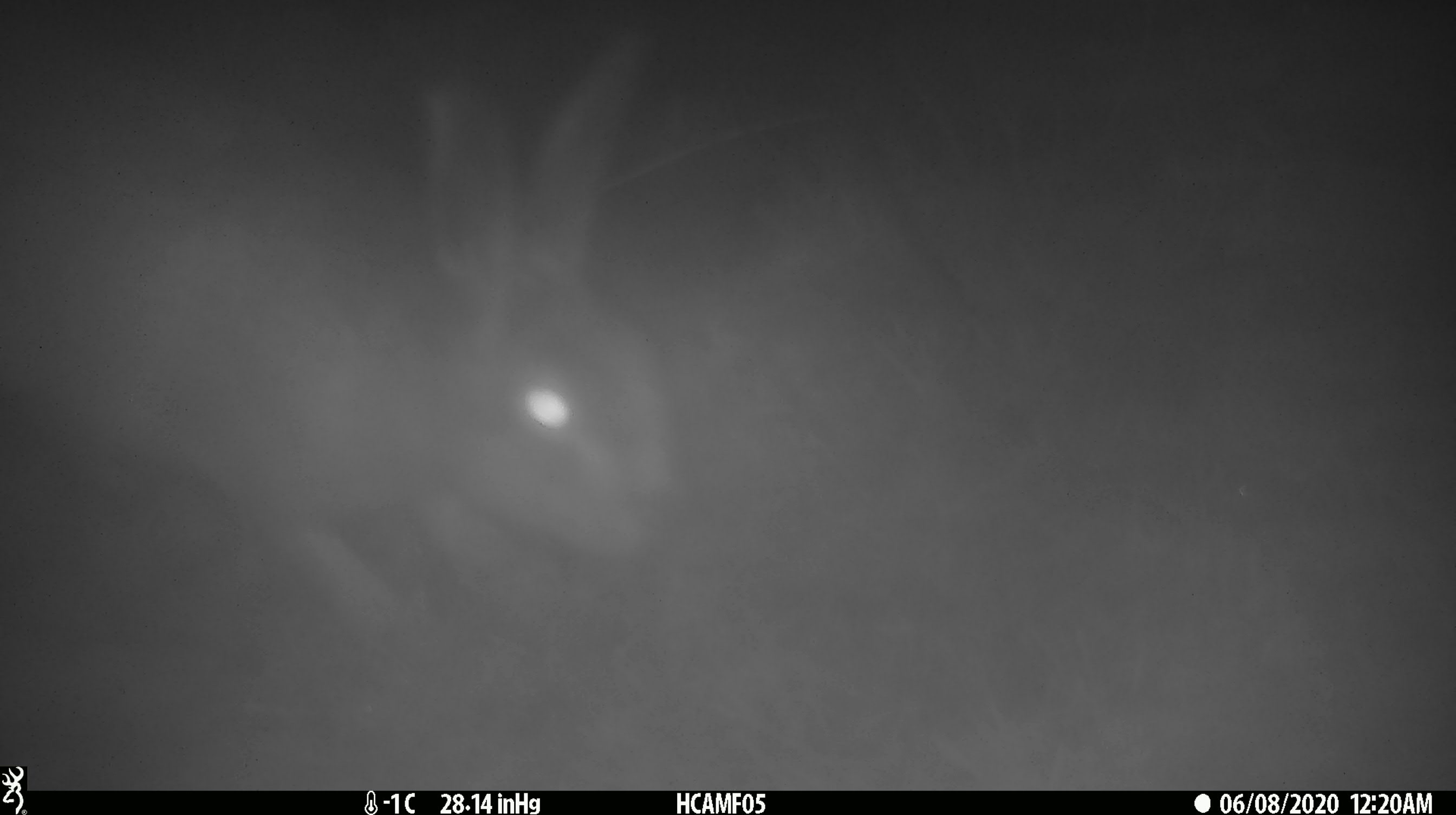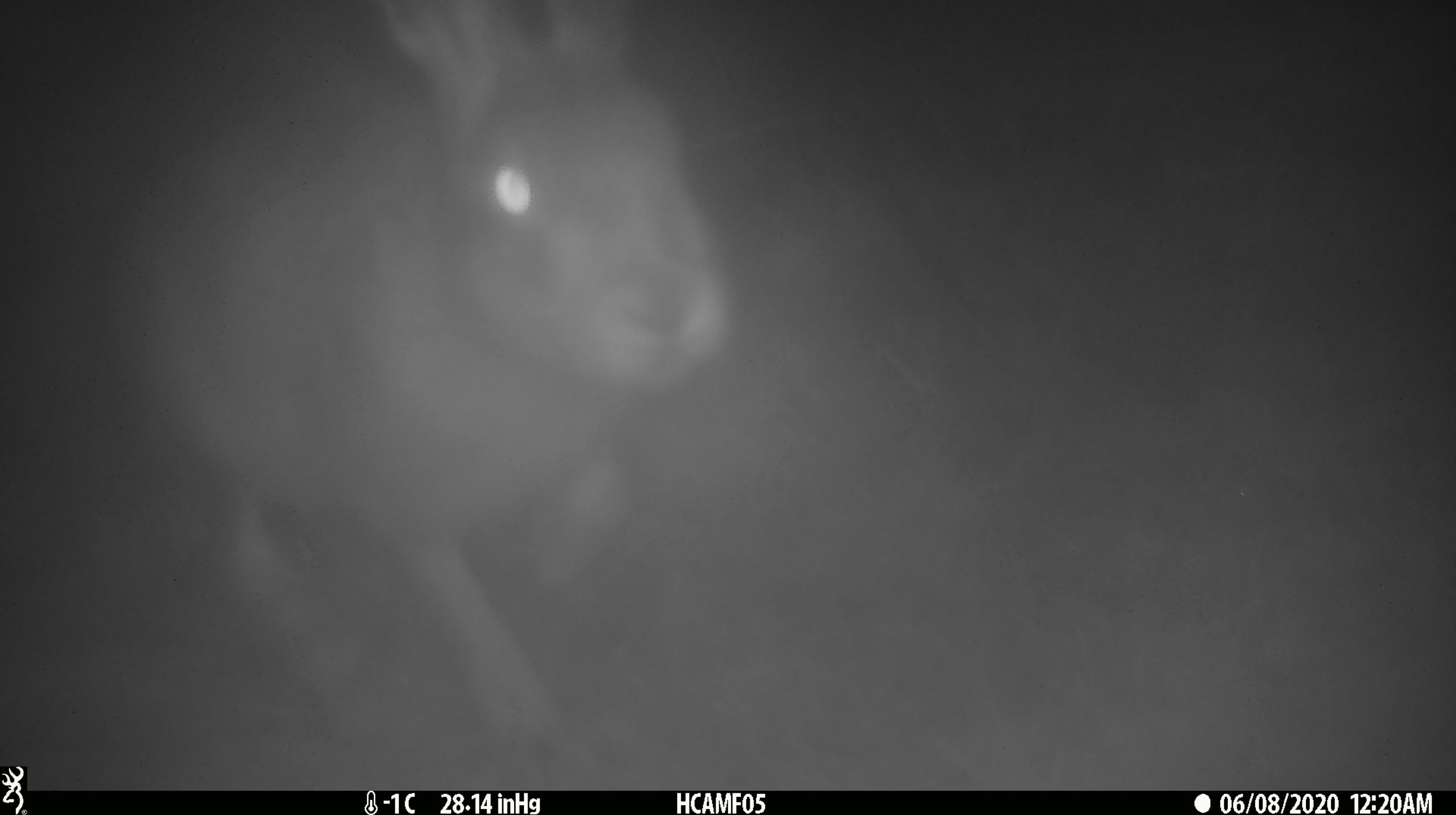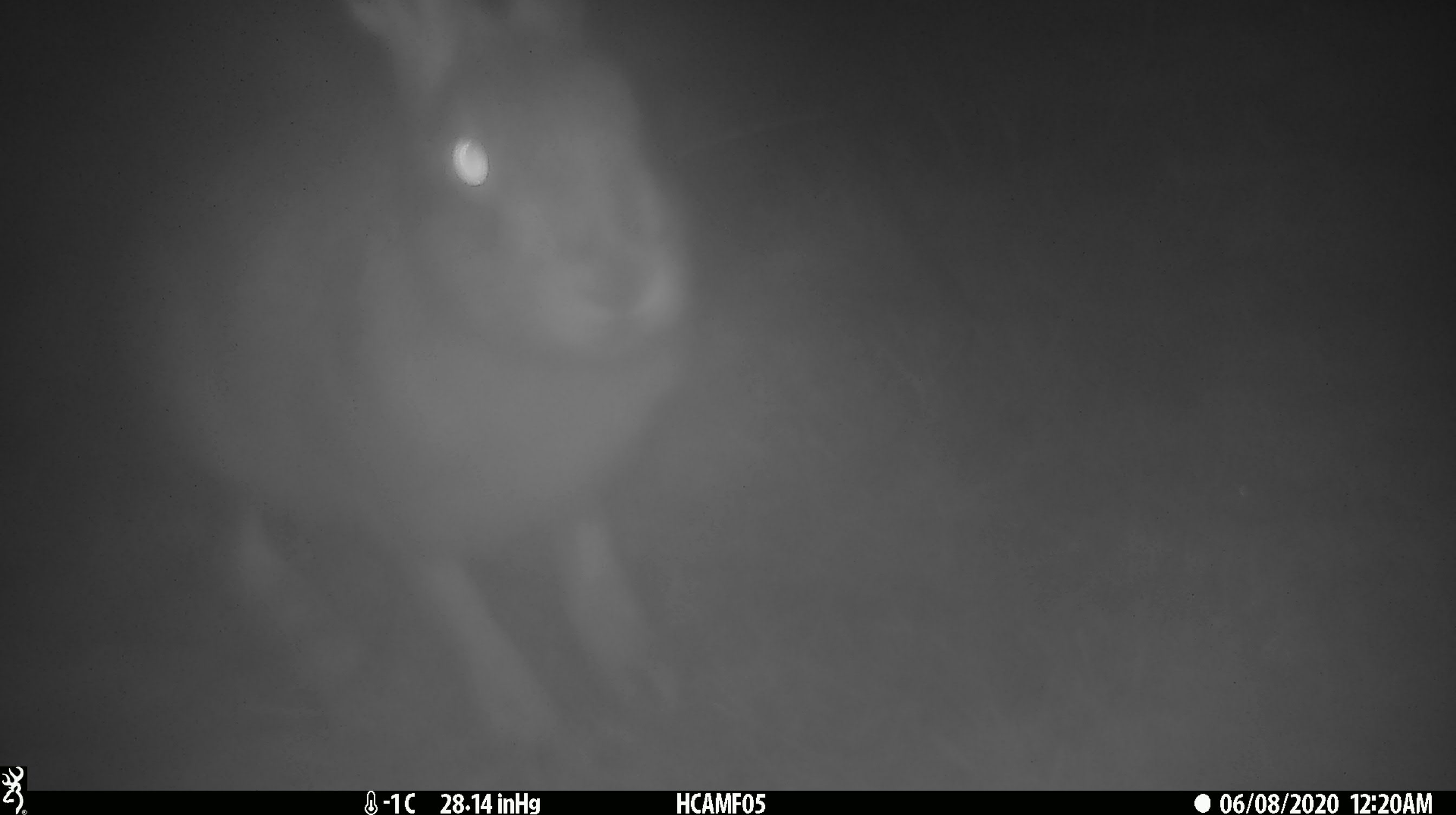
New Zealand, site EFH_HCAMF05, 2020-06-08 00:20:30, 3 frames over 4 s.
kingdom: Animalia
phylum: Chordata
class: Mammalia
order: Lagomorpha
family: Leporidae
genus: Lepus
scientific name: Lepus europaeus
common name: brown hare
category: hare